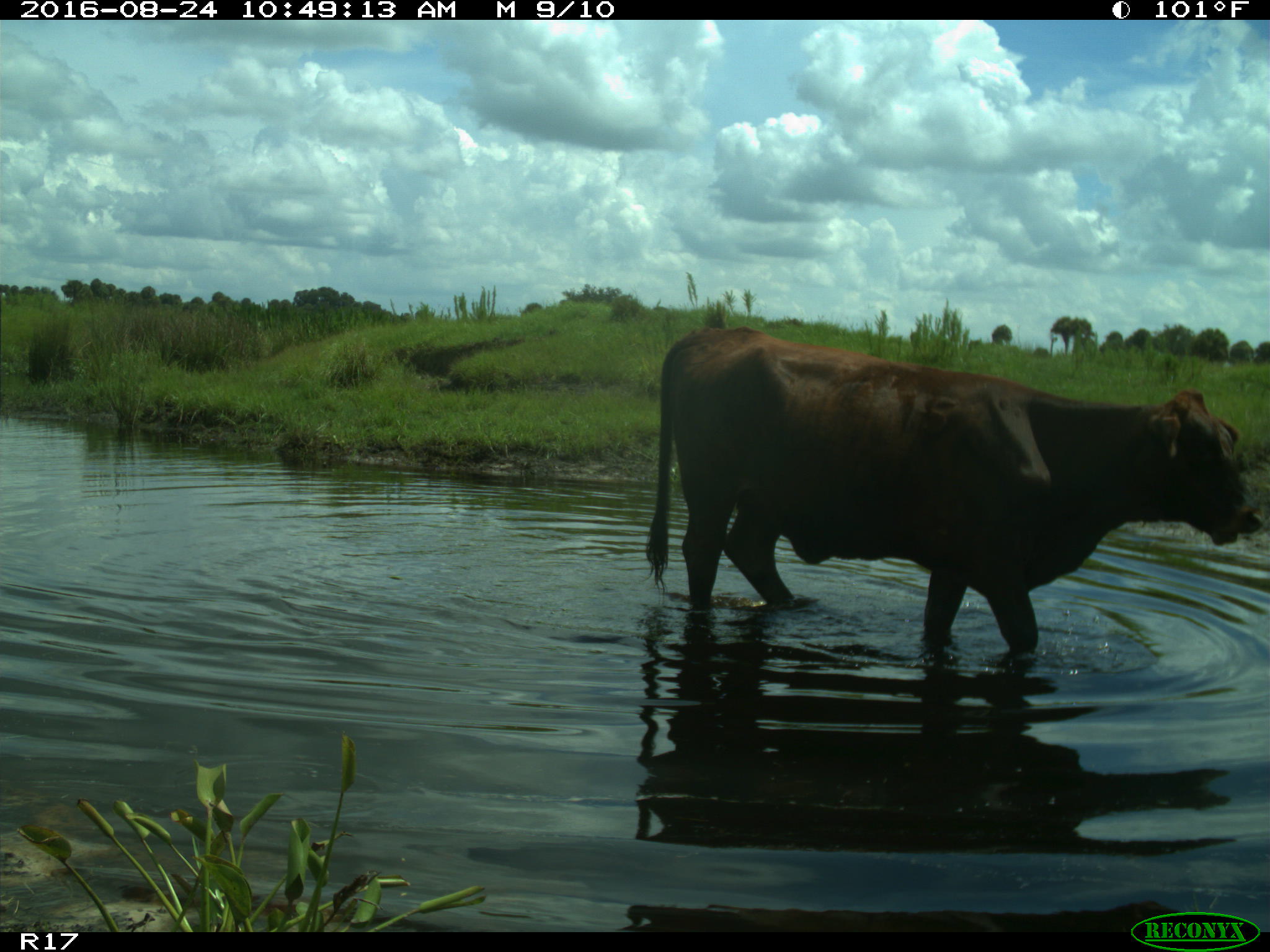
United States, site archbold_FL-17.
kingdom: Animalia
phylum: Chordata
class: Mammalia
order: Artiodactyla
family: Bovidae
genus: Bos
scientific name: Bos taurus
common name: domestic cow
Bos taurus (domestic cow).